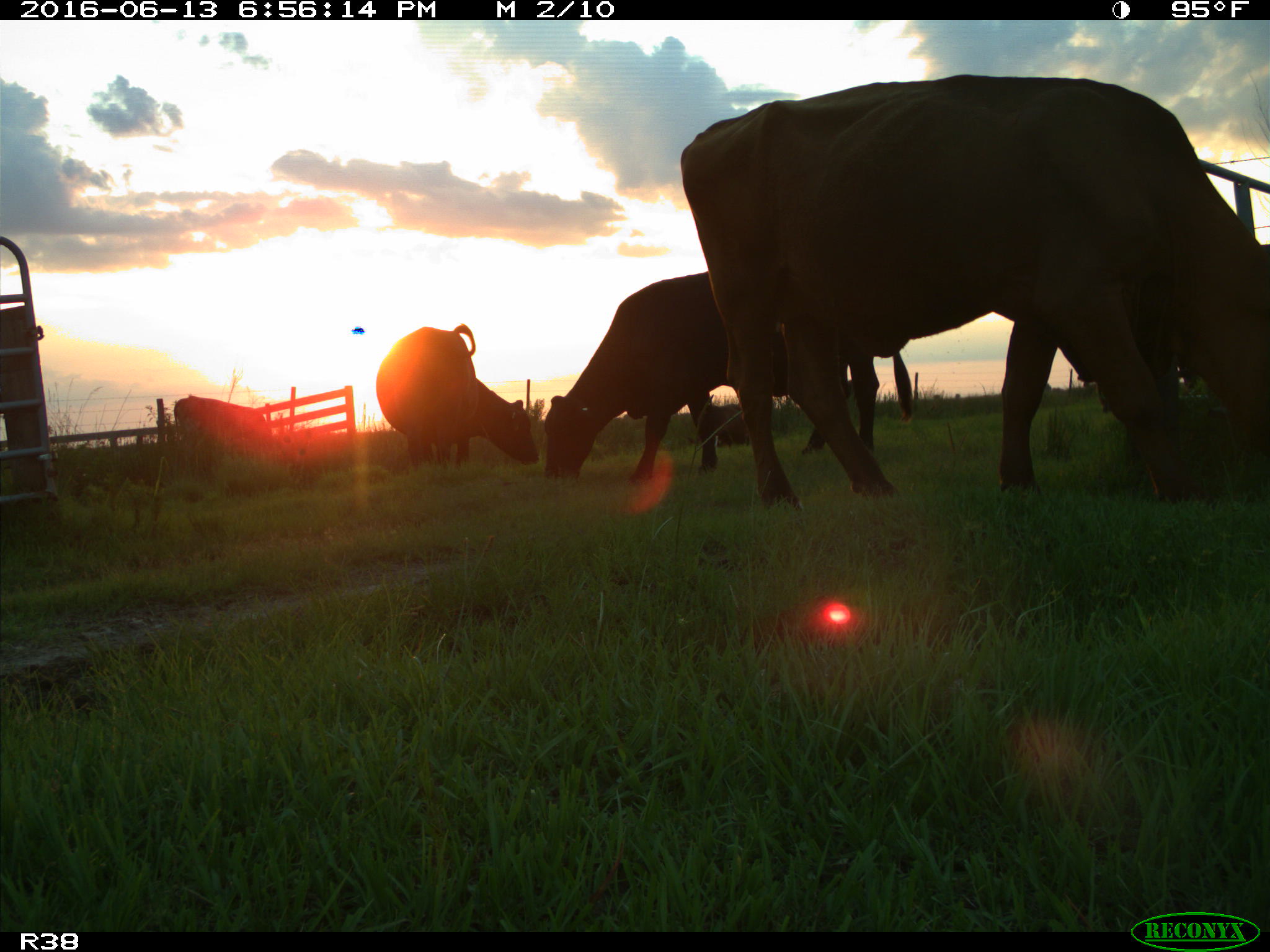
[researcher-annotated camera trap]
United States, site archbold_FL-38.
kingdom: Animalia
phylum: Chordata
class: Mammalia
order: Artiodactyla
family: Bovidae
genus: Bos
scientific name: Bos taurus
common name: domestic cow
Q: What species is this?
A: Bos taurus (domestic cow).